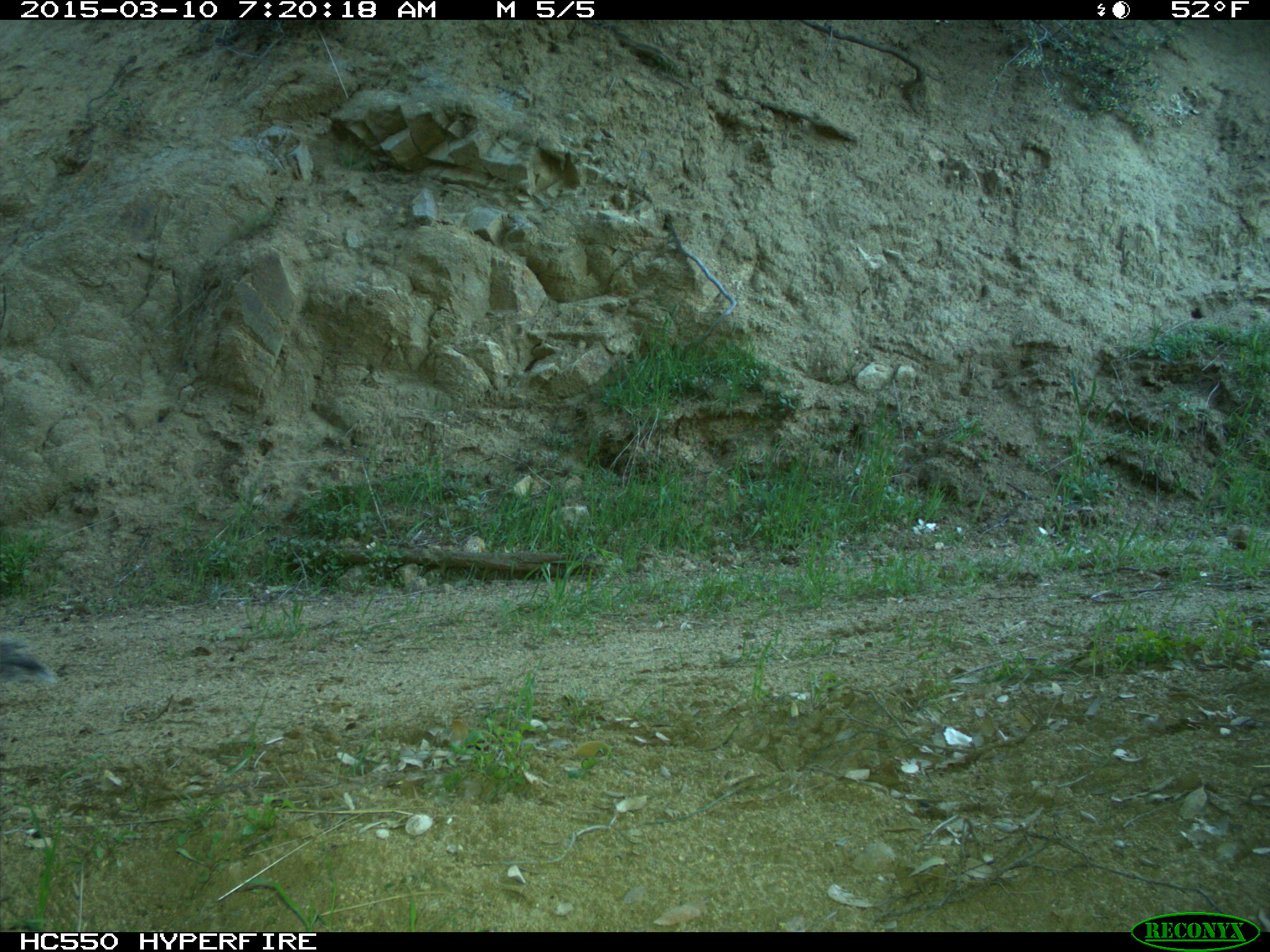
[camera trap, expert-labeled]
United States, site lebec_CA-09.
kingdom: Animalia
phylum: Chordata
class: Mammalia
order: Rodentia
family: Sciuridae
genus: Sciurus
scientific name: Sciurus carolinensis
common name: eastern gray squirrel